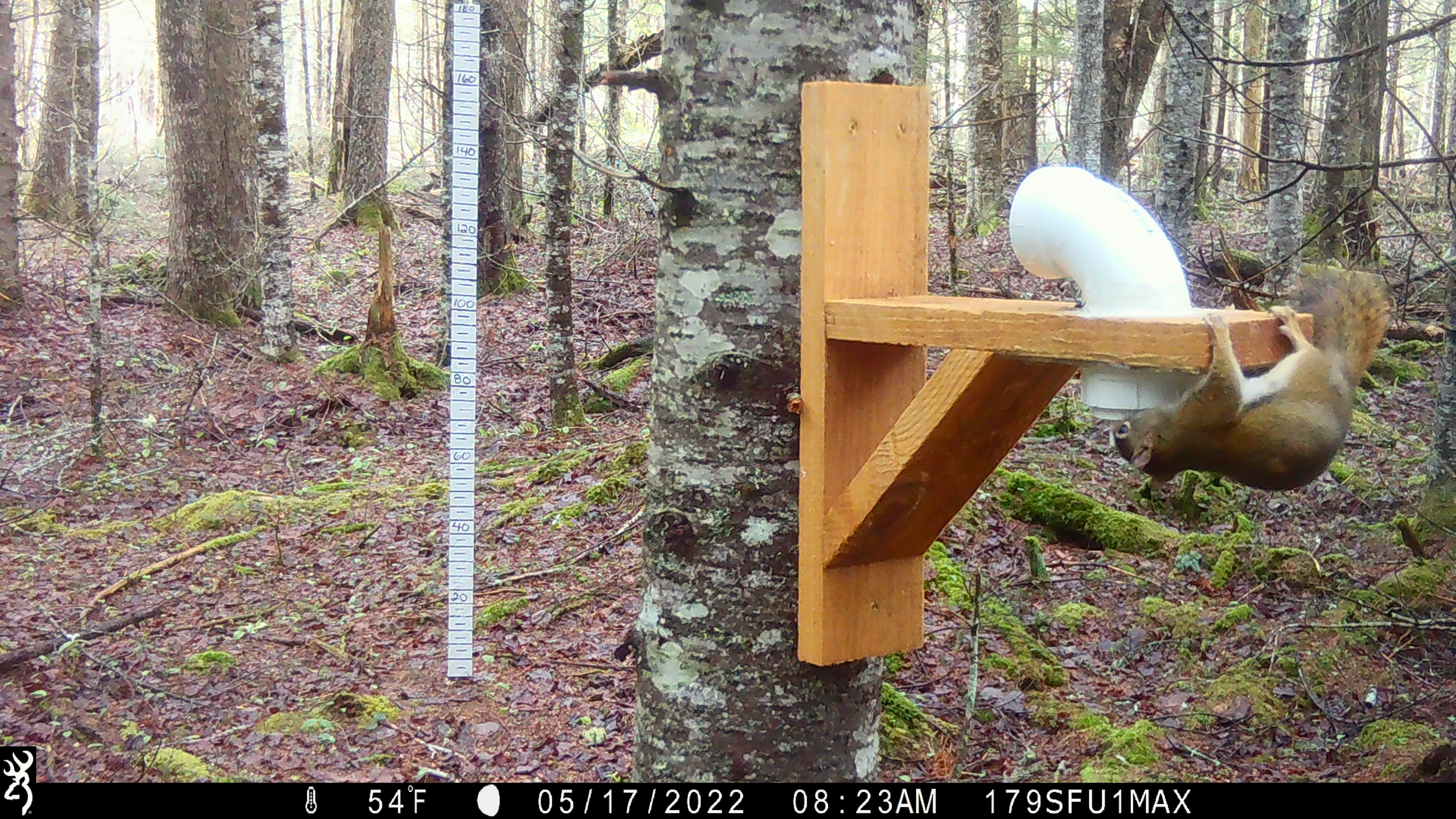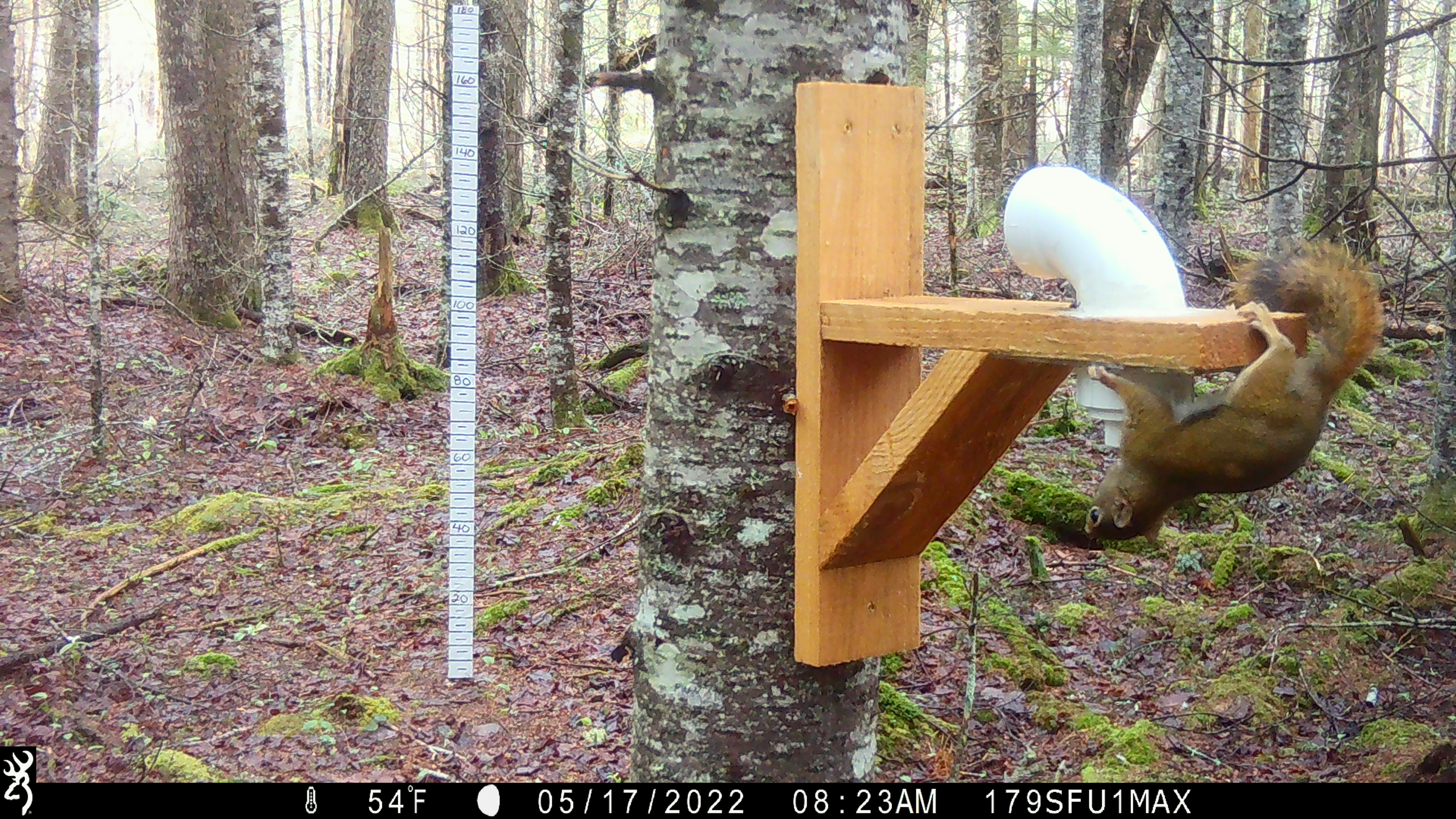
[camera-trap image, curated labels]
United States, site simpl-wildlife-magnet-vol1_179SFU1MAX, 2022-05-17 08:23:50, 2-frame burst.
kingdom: Animalia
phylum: Chordata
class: Mammalia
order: Rodentia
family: Sciuridae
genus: Tamiasciurus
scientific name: Tamiasciurus hudsonicus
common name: red squirrel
Red squirrel (Tamiasciurus hudsonicus).